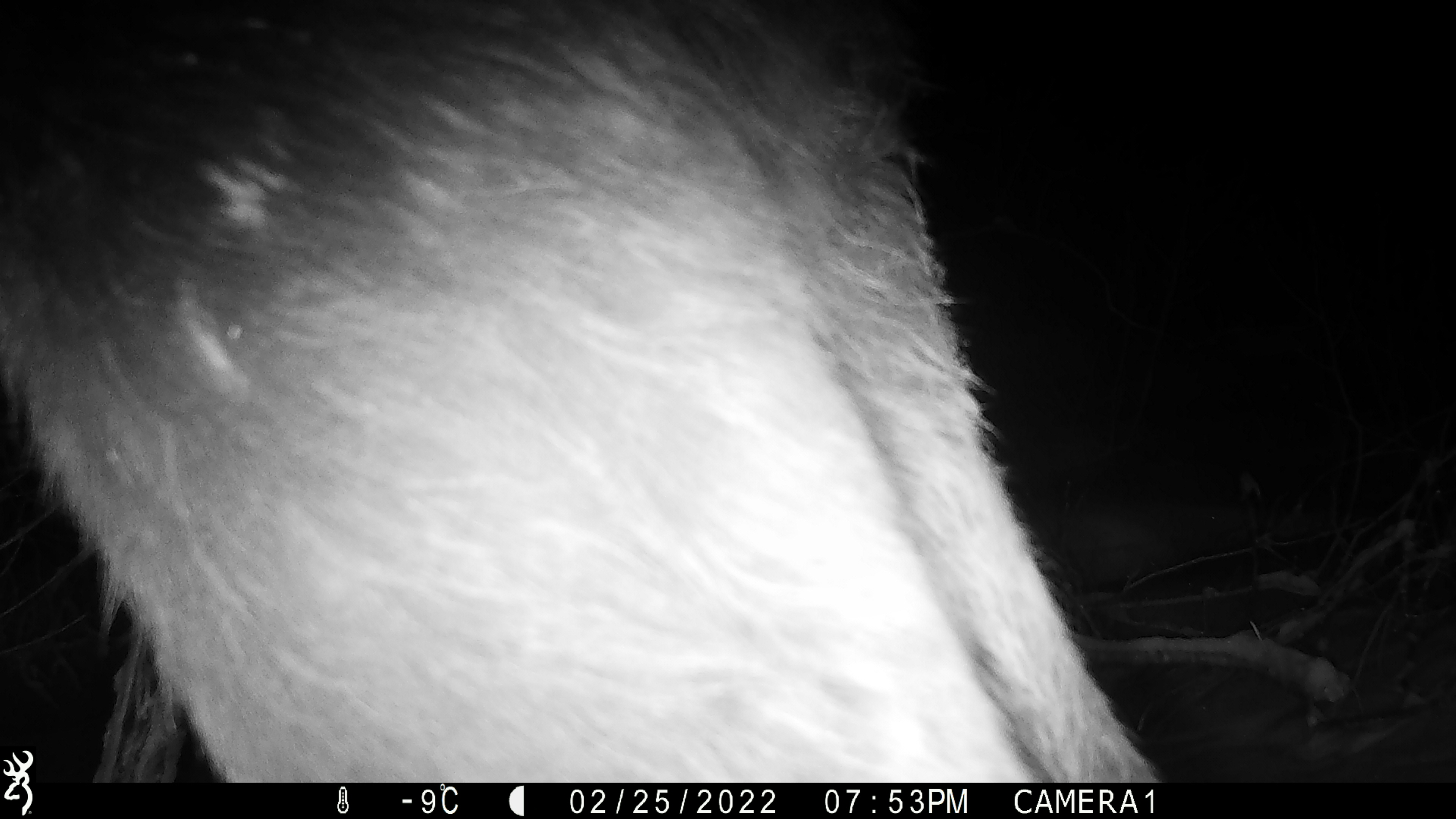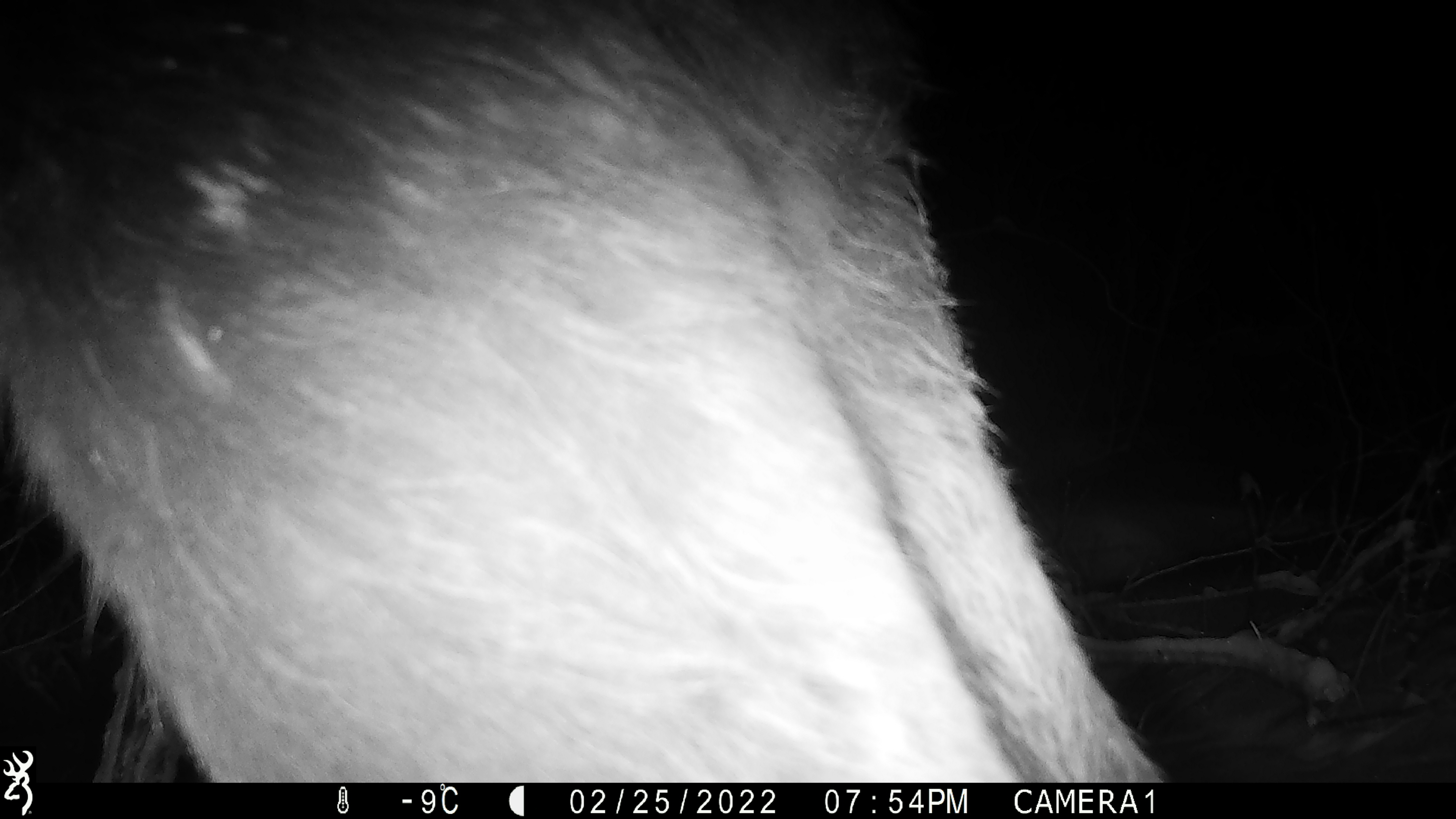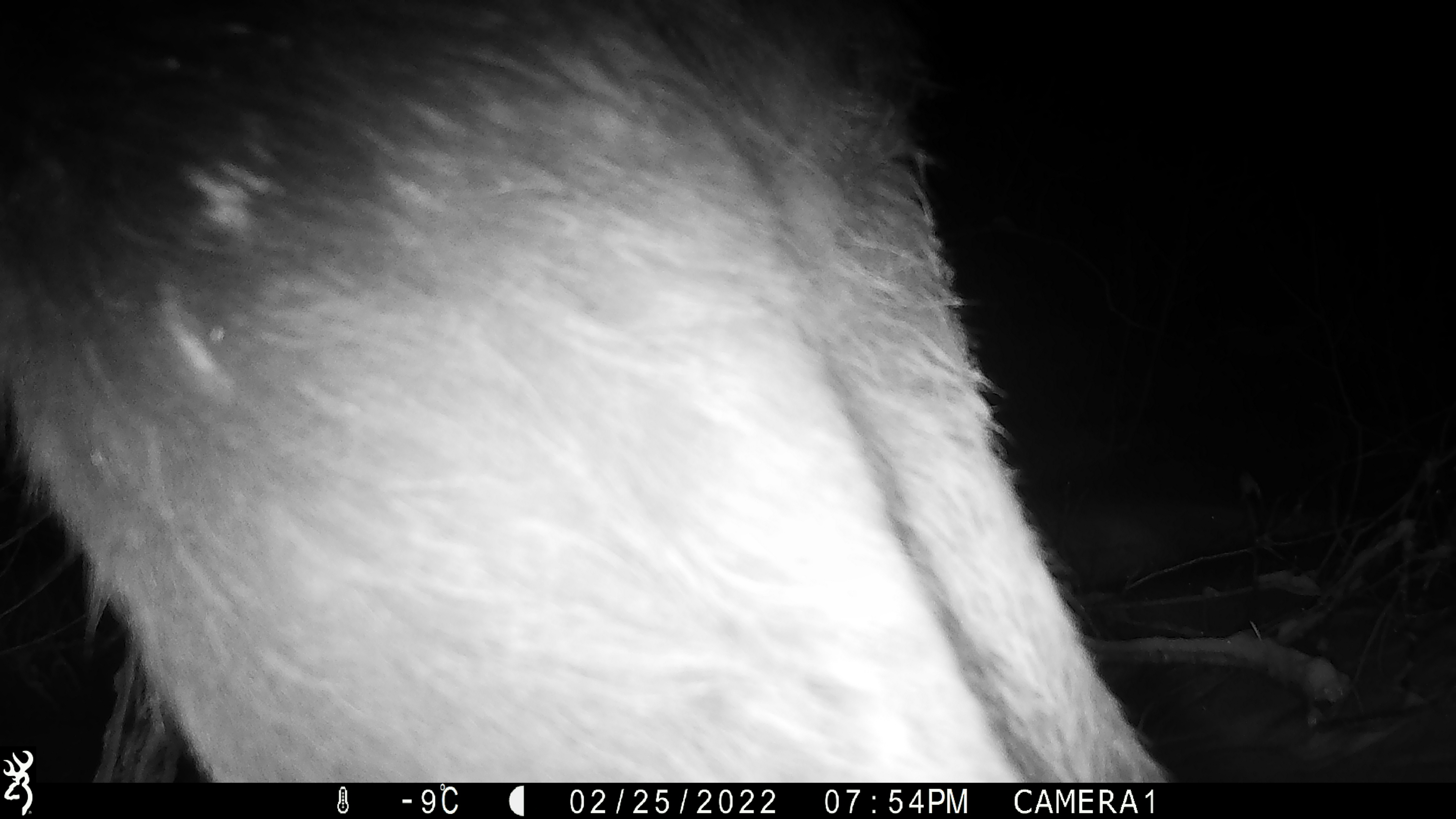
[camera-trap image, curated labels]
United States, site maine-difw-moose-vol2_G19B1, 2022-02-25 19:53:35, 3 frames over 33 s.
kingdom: Animalia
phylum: Chordata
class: Mammalia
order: Artiodactyla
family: Cervidae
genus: Alces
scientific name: Alces alces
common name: moose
Moose (Alces alces).